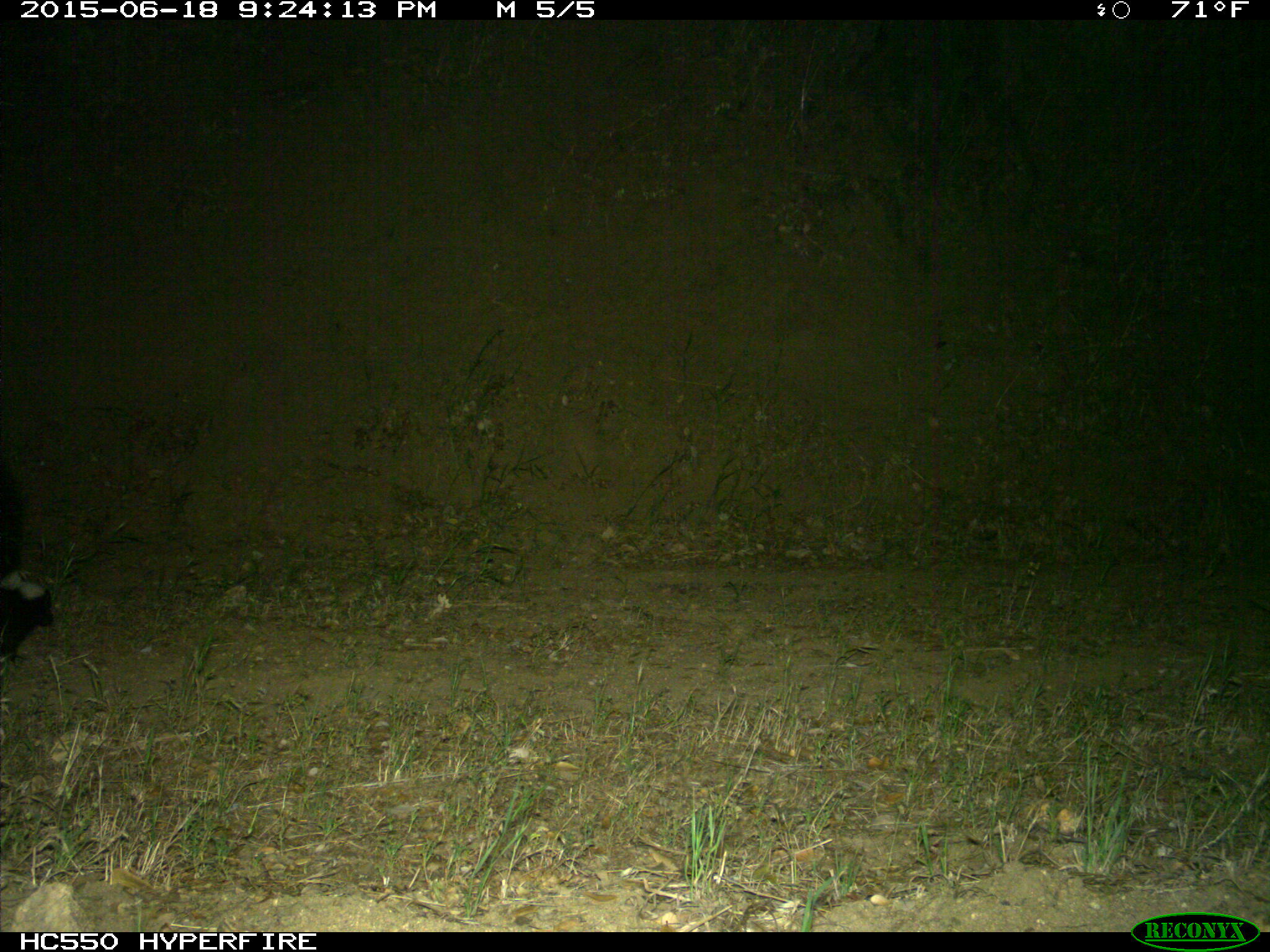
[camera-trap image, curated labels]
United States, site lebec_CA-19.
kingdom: Animalia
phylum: Chordata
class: Mammalia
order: Carnivora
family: Mephitidae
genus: Mephitis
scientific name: Mephitis mephitis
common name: striped skunk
Mephitis mephitis (striped skunk).